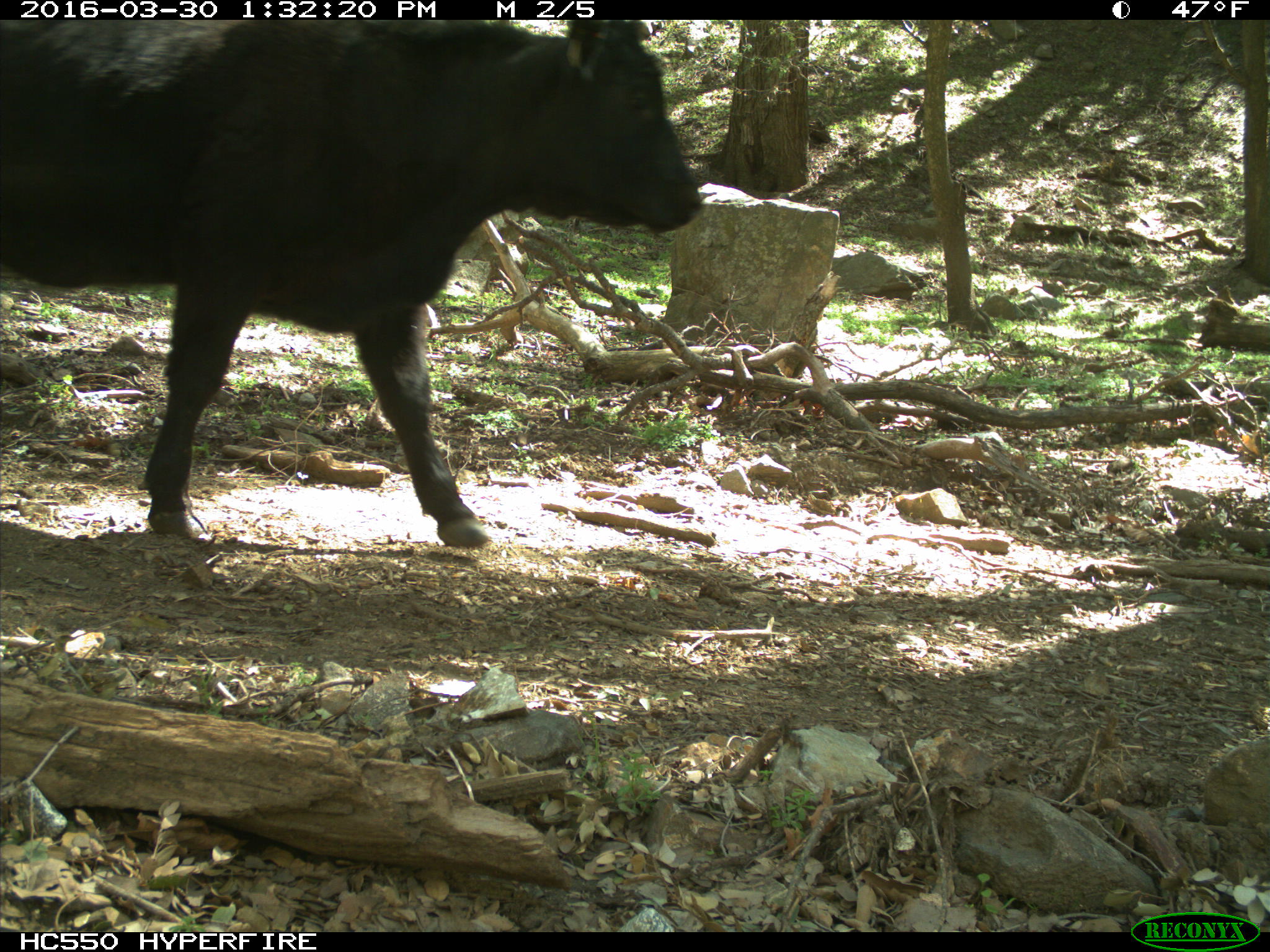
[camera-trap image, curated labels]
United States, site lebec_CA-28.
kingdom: Animalia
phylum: Chordata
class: Mammalia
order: Artiodactyla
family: Bovidae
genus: Bos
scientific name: Bos taurus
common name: domestic cow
Bos taurus (domestic cow).